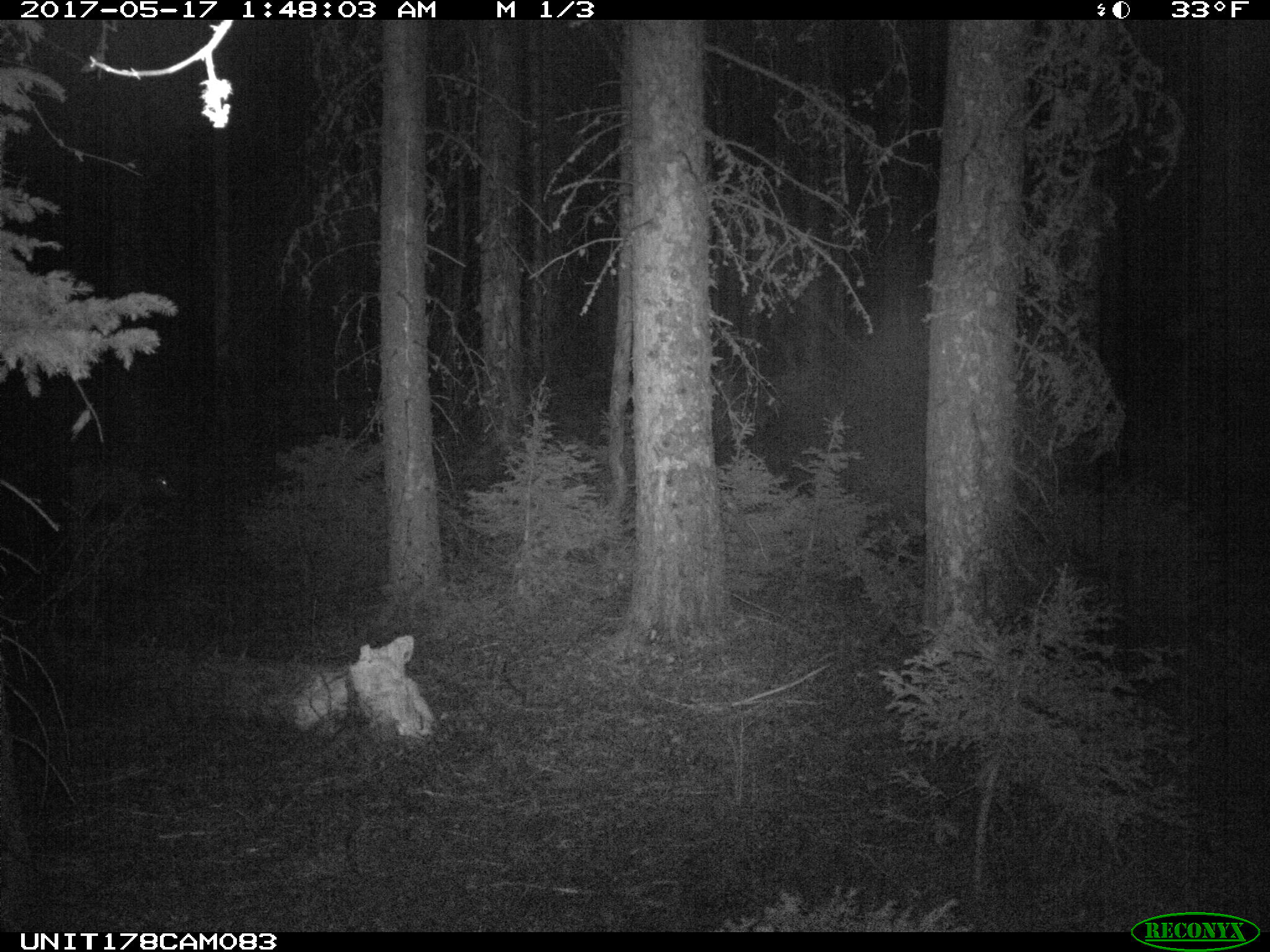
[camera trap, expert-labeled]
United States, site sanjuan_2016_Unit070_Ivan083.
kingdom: Animalia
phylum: Chordata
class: Mammalia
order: Artiodactyla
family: Cervidae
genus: Odocoileus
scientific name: Odocoileus hemionus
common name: mule deer